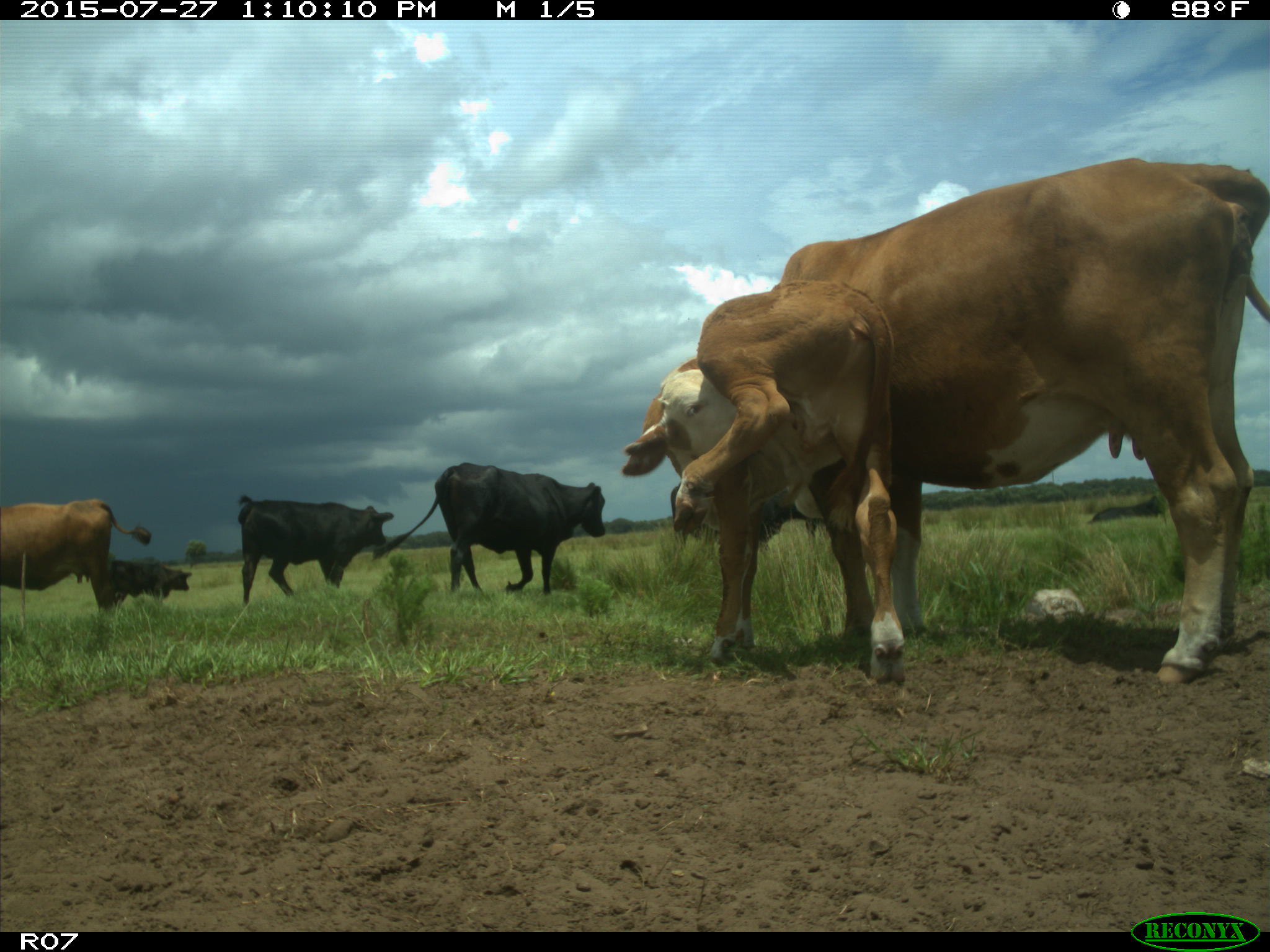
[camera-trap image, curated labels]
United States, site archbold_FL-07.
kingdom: Animalia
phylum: Chordata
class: Mammalia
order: Artiodactyla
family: Bovidae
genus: Bos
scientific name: Bos taurus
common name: domestic cow